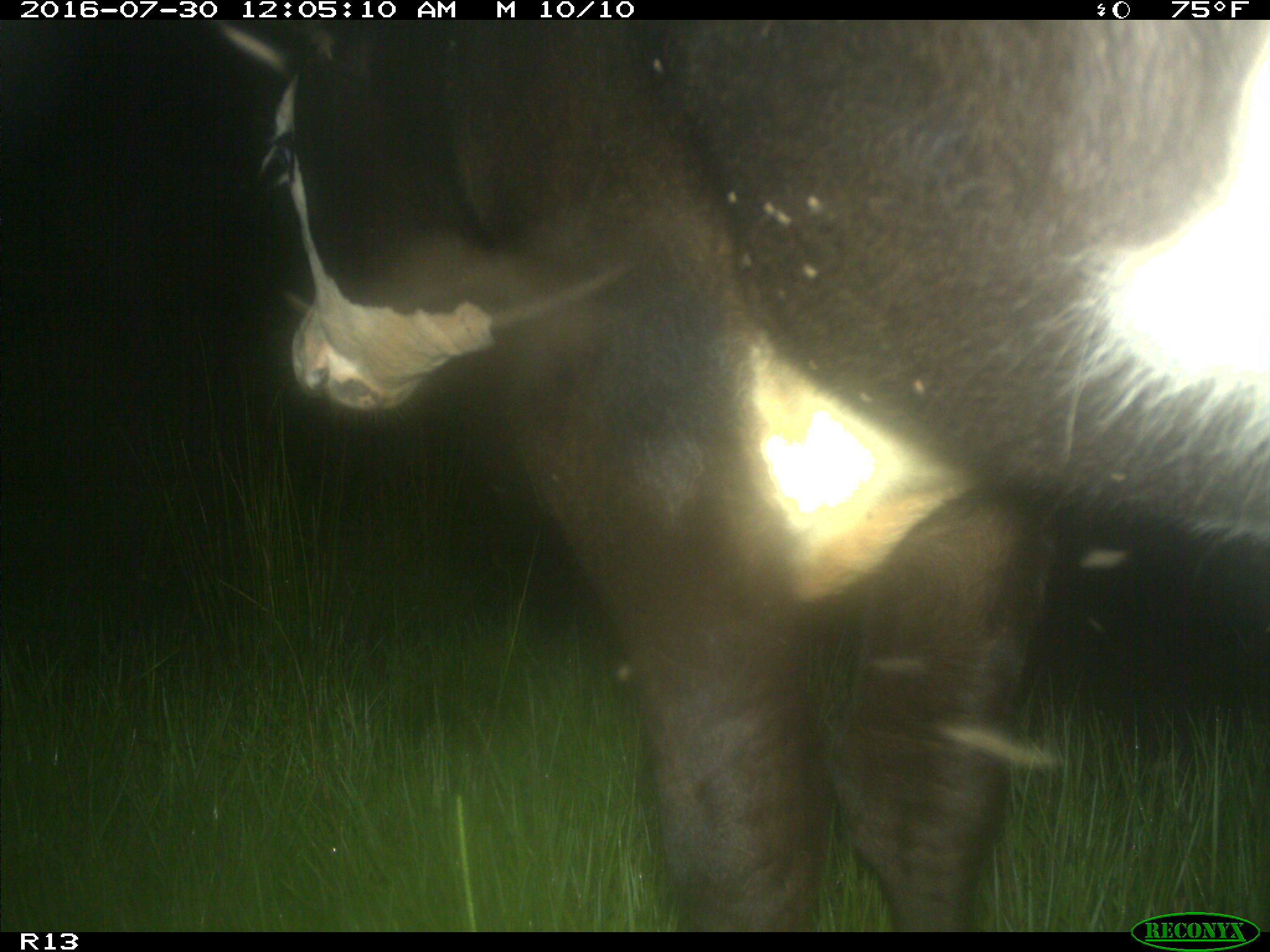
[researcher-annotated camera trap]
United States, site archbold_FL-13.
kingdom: Animalia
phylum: Chordata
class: Mammalia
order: Artiodactyla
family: Bovidae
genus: Bos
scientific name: Bos taurus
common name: domestic cow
Bos taurus (domestic cow).